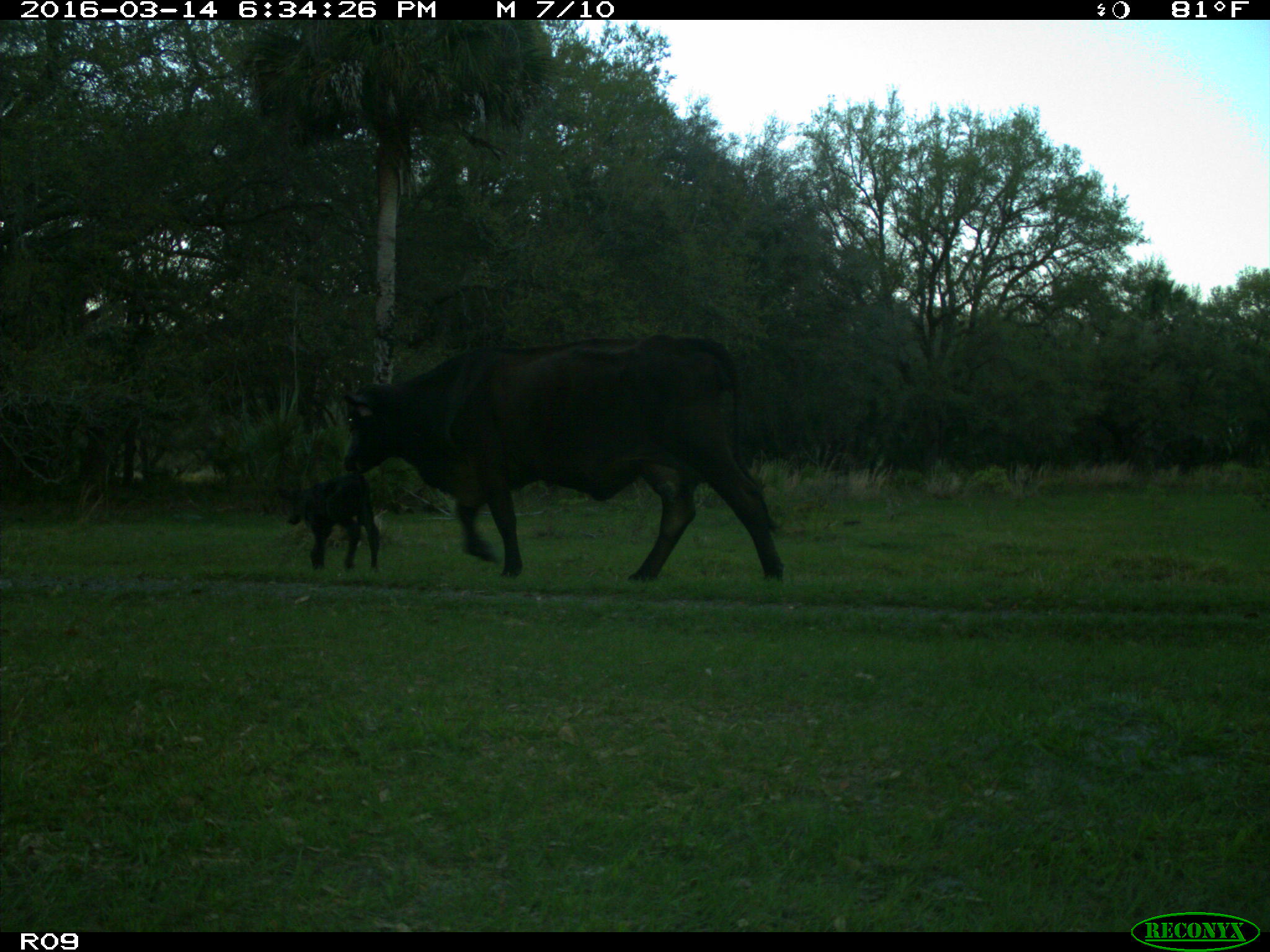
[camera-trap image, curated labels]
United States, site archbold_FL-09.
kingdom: Animalia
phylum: Chordata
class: Mammalia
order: Artiodactyla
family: Bovidae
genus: Bos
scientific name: Bos taurus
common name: domestic cow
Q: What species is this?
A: Bos taurus (domestic cow).